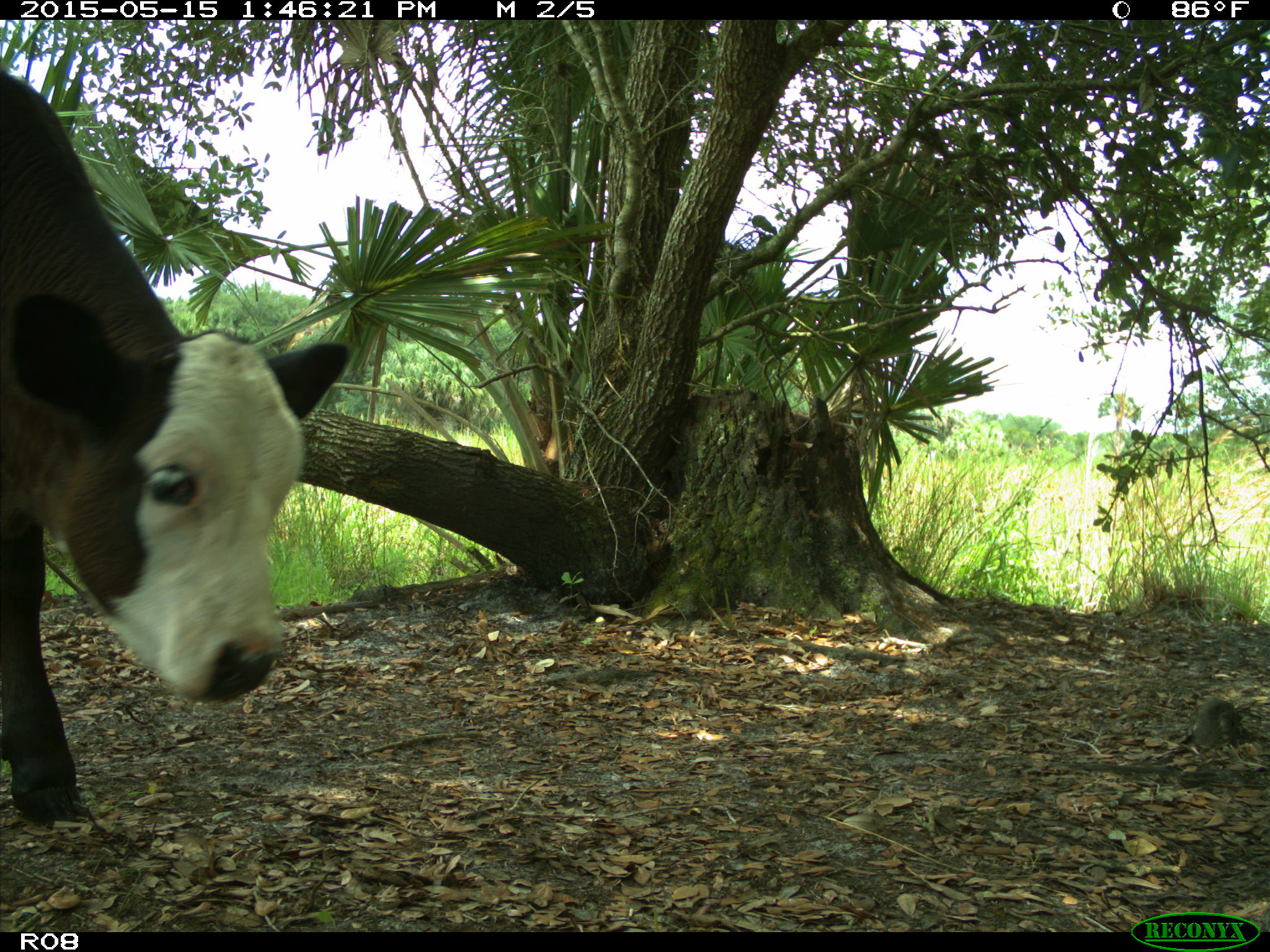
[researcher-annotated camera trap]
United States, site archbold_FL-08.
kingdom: Animalia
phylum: Chordata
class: Mammalia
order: Artiodactyla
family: Bovidae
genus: Bos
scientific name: Bos taurus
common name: domestic cow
Bos taurus (domestic cow).